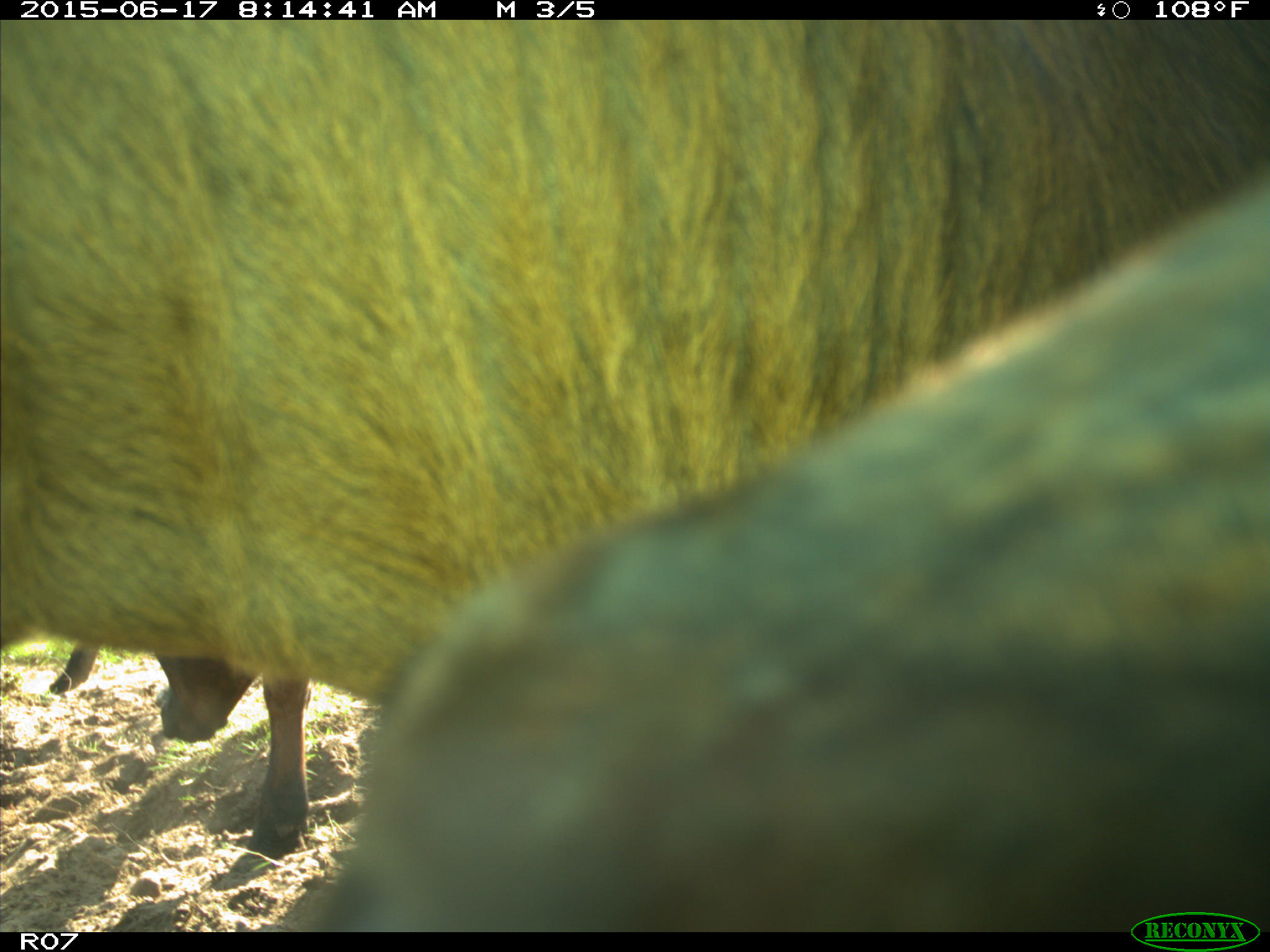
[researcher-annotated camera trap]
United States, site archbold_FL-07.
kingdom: Animalia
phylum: Chordata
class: Mammalia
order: Artiodactyla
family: Bovidae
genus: Bos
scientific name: Bos taurus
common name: domestic cow